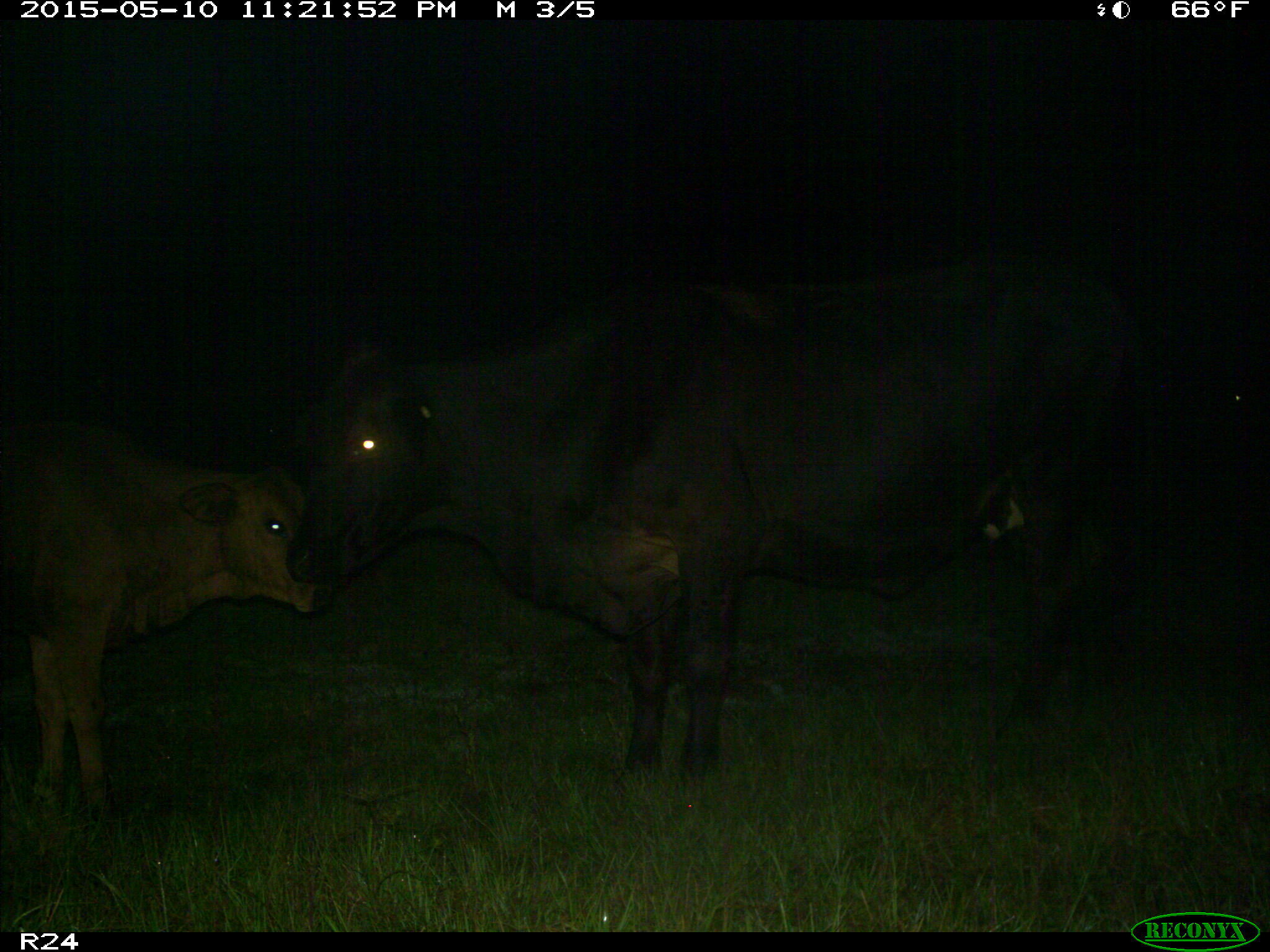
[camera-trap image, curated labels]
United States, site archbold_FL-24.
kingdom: Animalia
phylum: Chordata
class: Mammalia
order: Artiodactyla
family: Bovidae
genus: Bos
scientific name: Bos taurus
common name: domestic cow